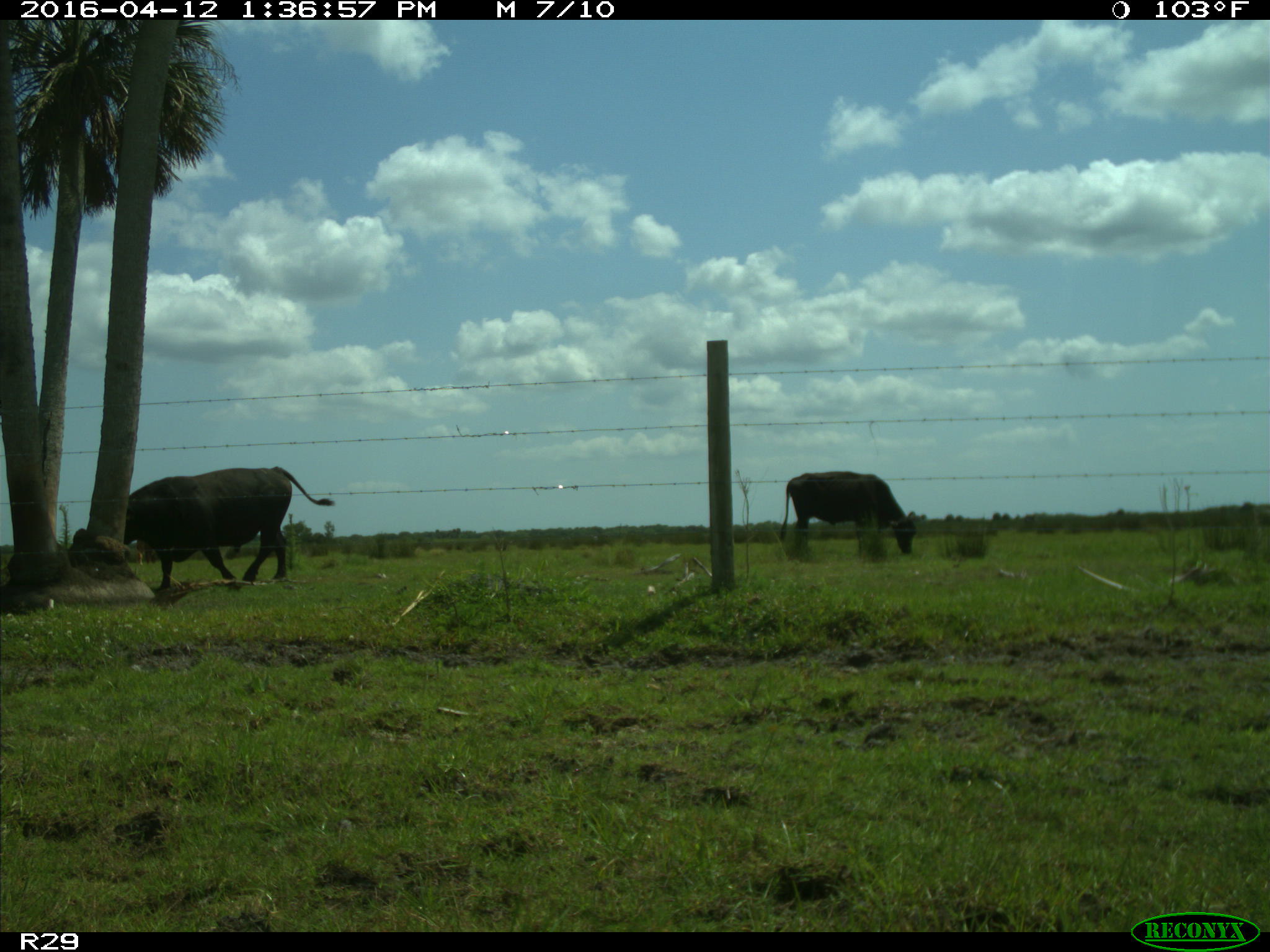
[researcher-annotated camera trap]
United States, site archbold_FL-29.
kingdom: Animalia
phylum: Chordata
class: Mammalia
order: Artiodactyla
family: Bovidae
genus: Bos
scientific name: Bos taurus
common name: domestic cow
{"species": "Bos taurus (domestic cow)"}